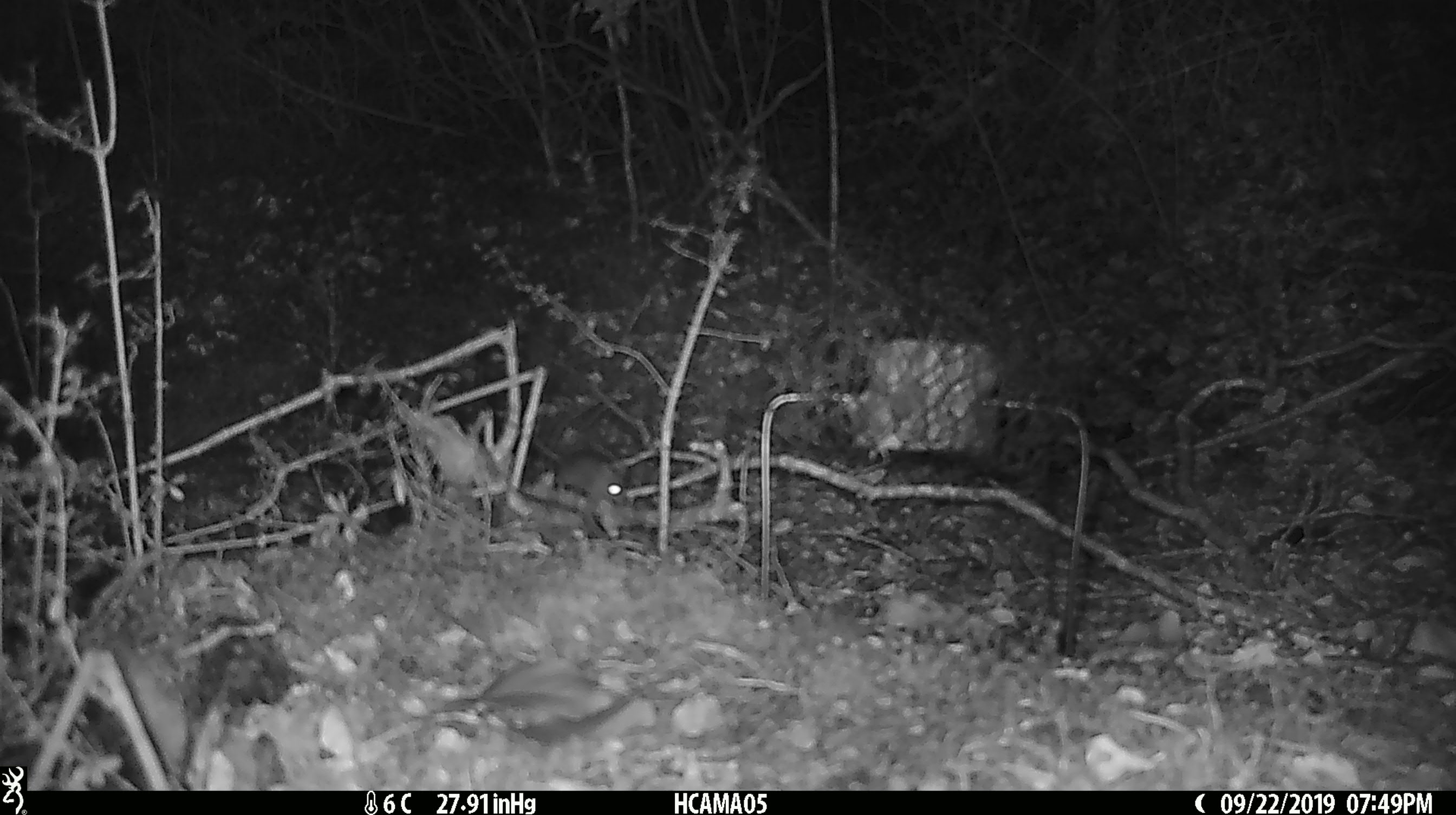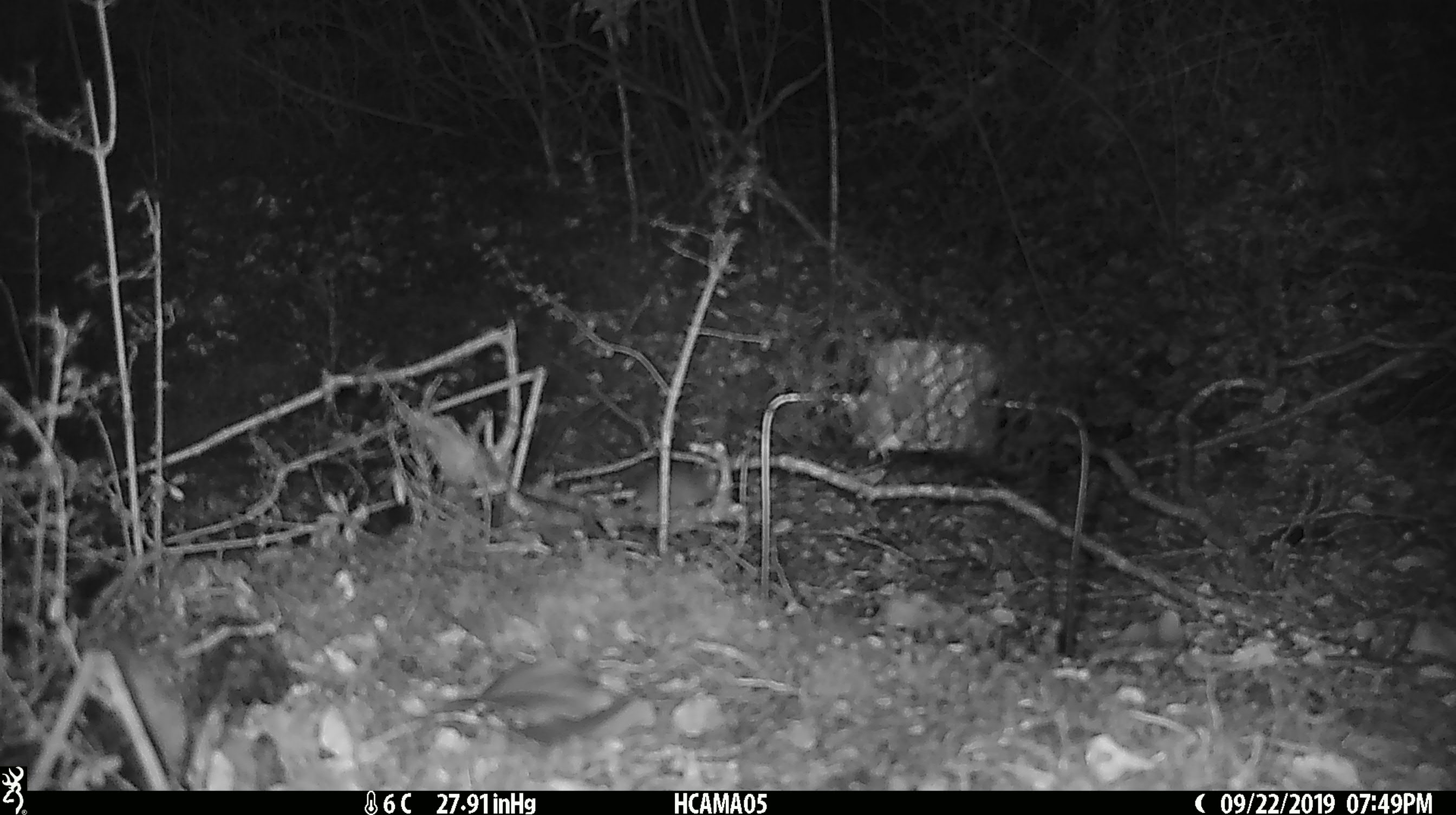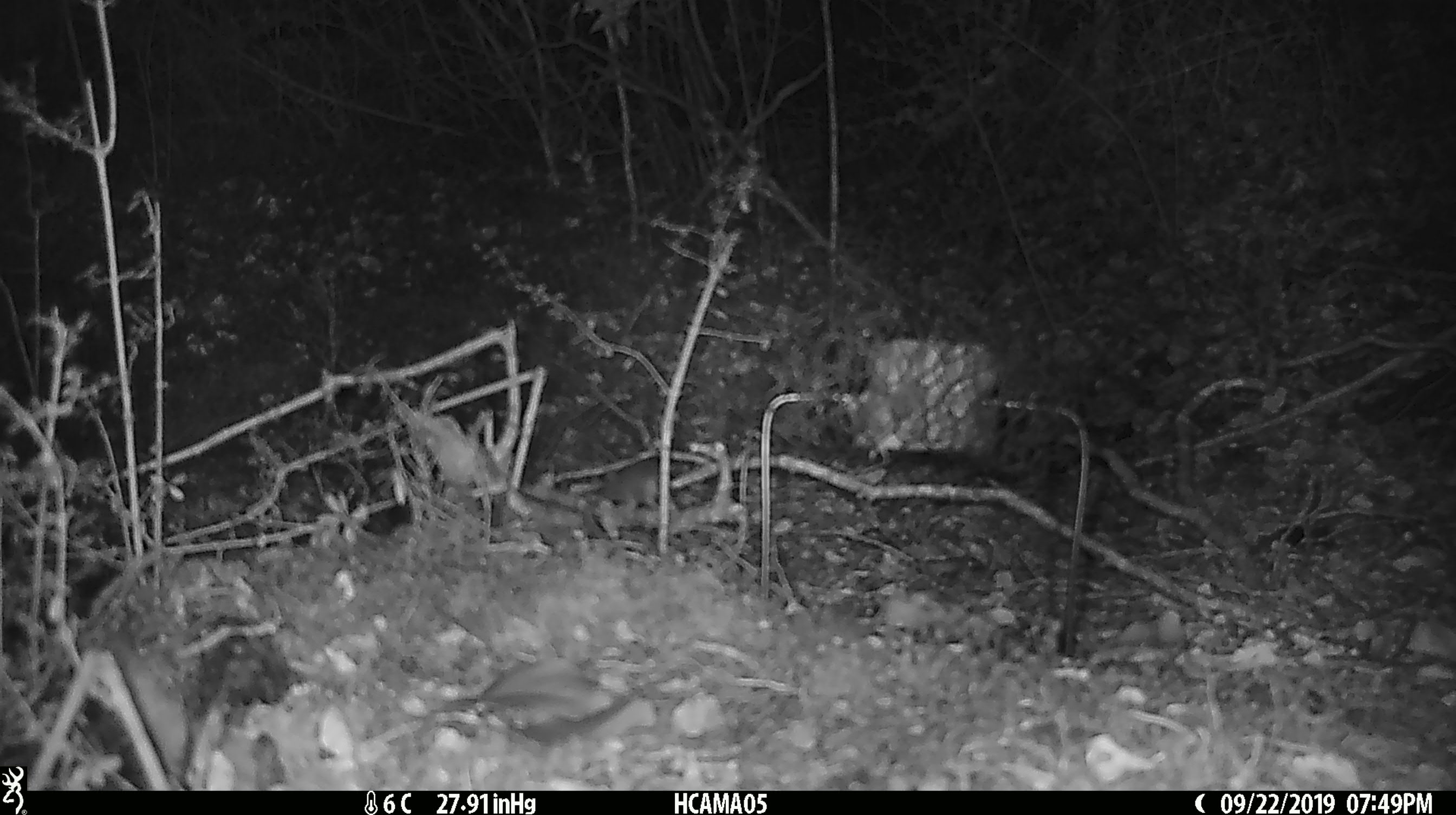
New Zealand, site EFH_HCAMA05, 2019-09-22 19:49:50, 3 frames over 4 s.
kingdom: Animalia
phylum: Chordata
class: Mammalia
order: Rodentia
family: Muridae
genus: Mus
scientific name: Mus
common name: mouse